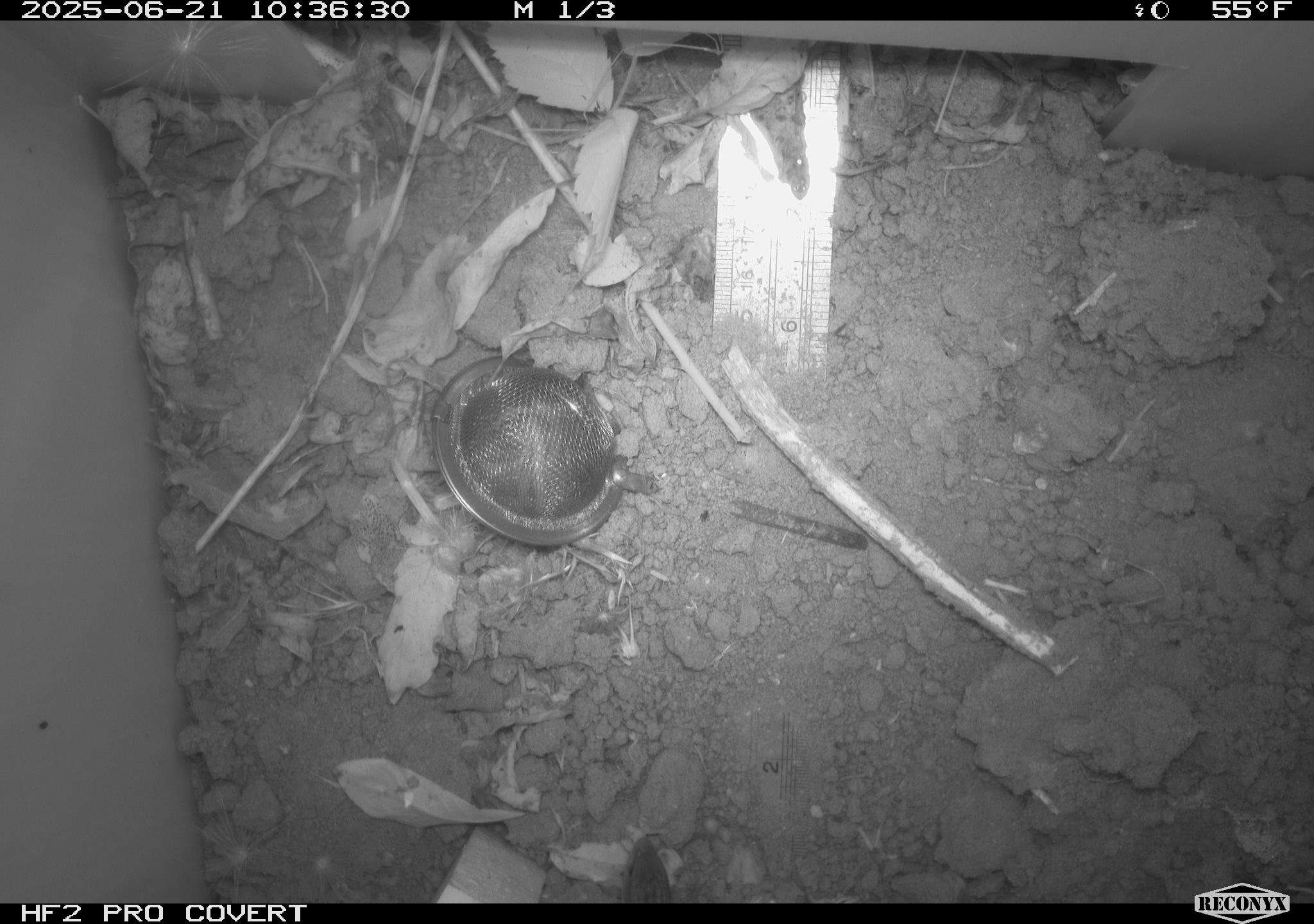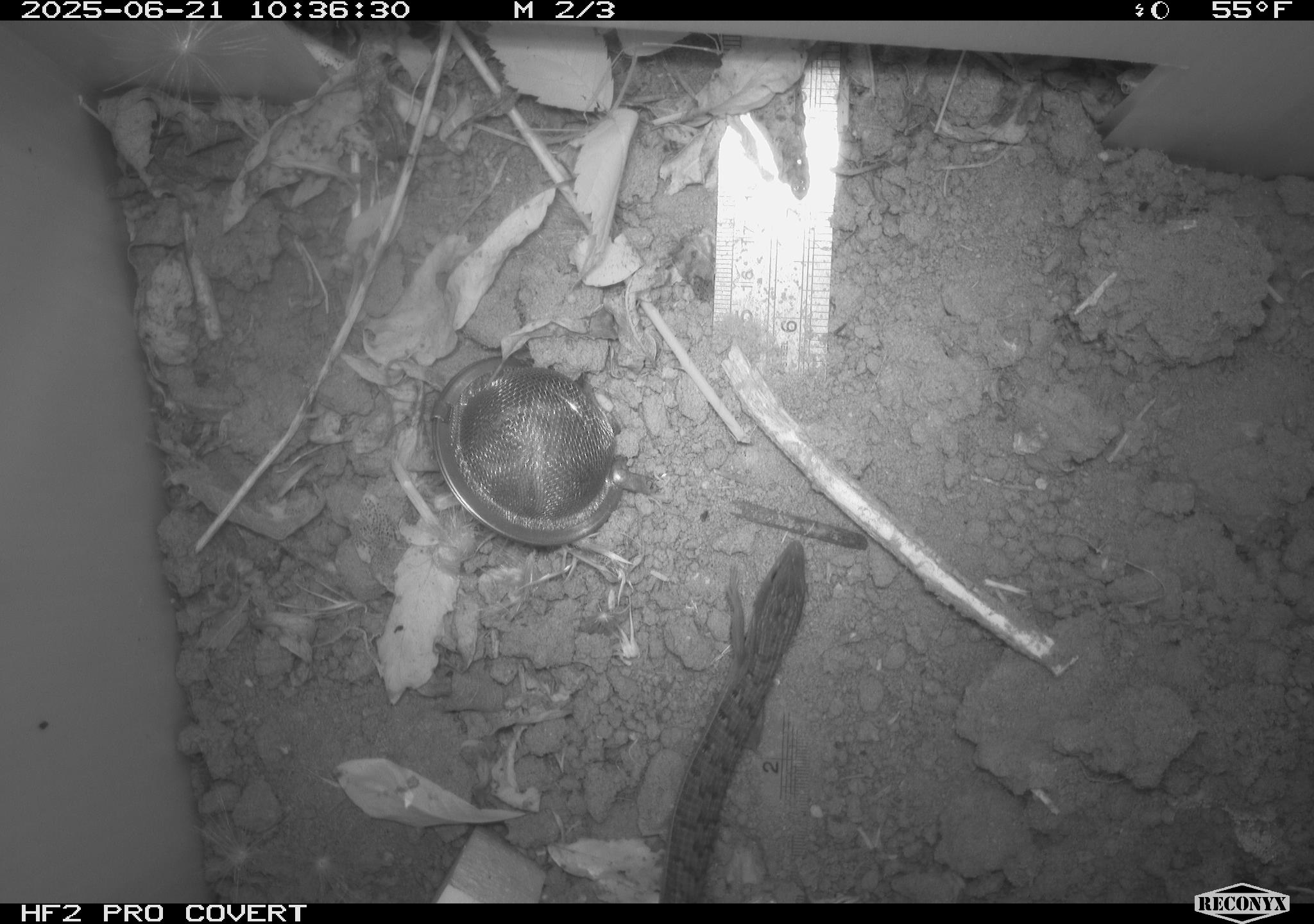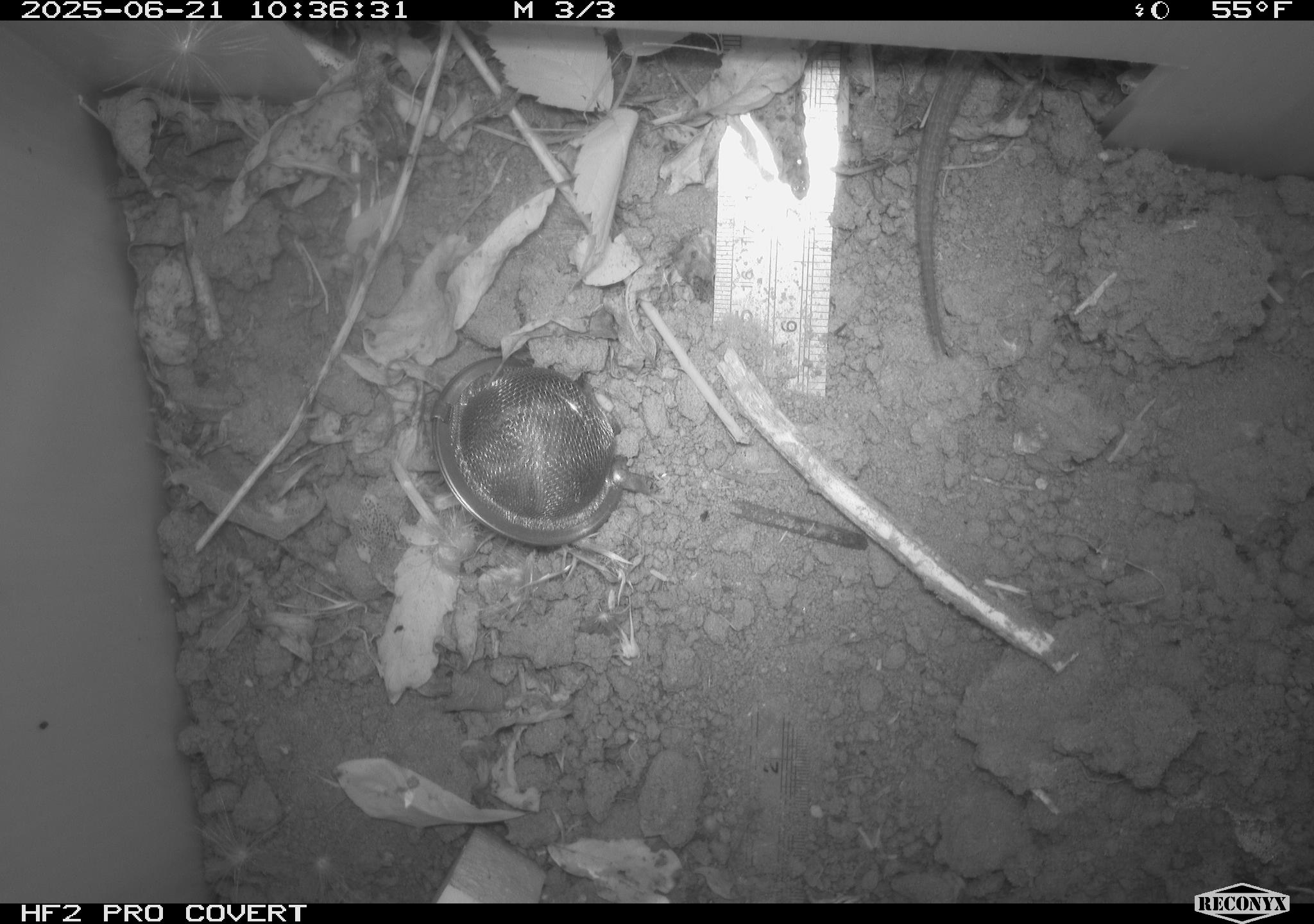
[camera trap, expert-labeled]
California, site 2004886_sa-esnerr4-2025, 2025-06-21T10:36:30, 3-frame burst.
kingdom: Animalia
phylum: Chordata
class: Reptilia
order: Squamata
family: Anguidae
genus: Elgaria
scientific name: Elgaria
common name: alligator lizards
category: elgaria species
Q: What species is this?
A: Elgaria species (alligator lizards) (Elgaria).